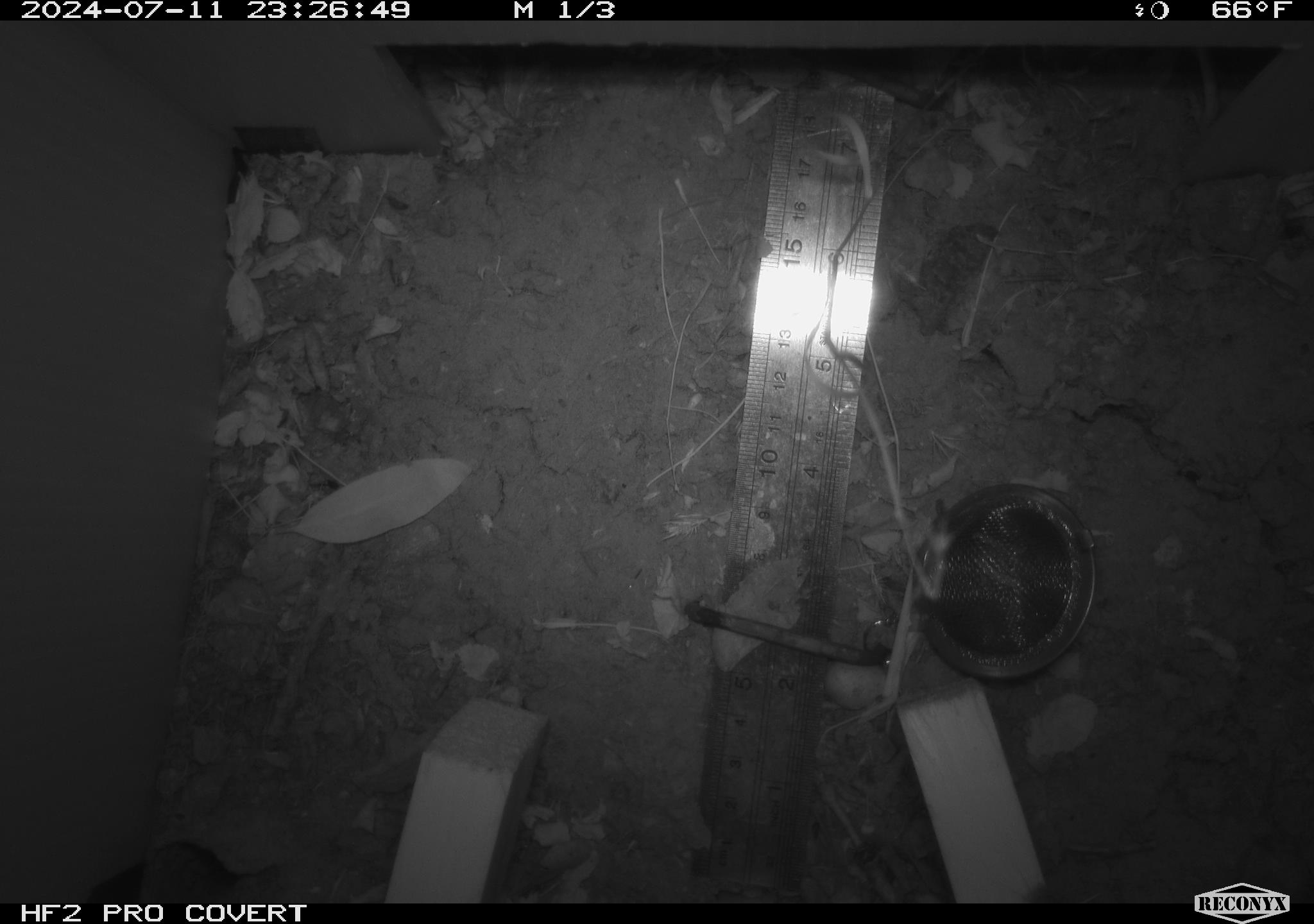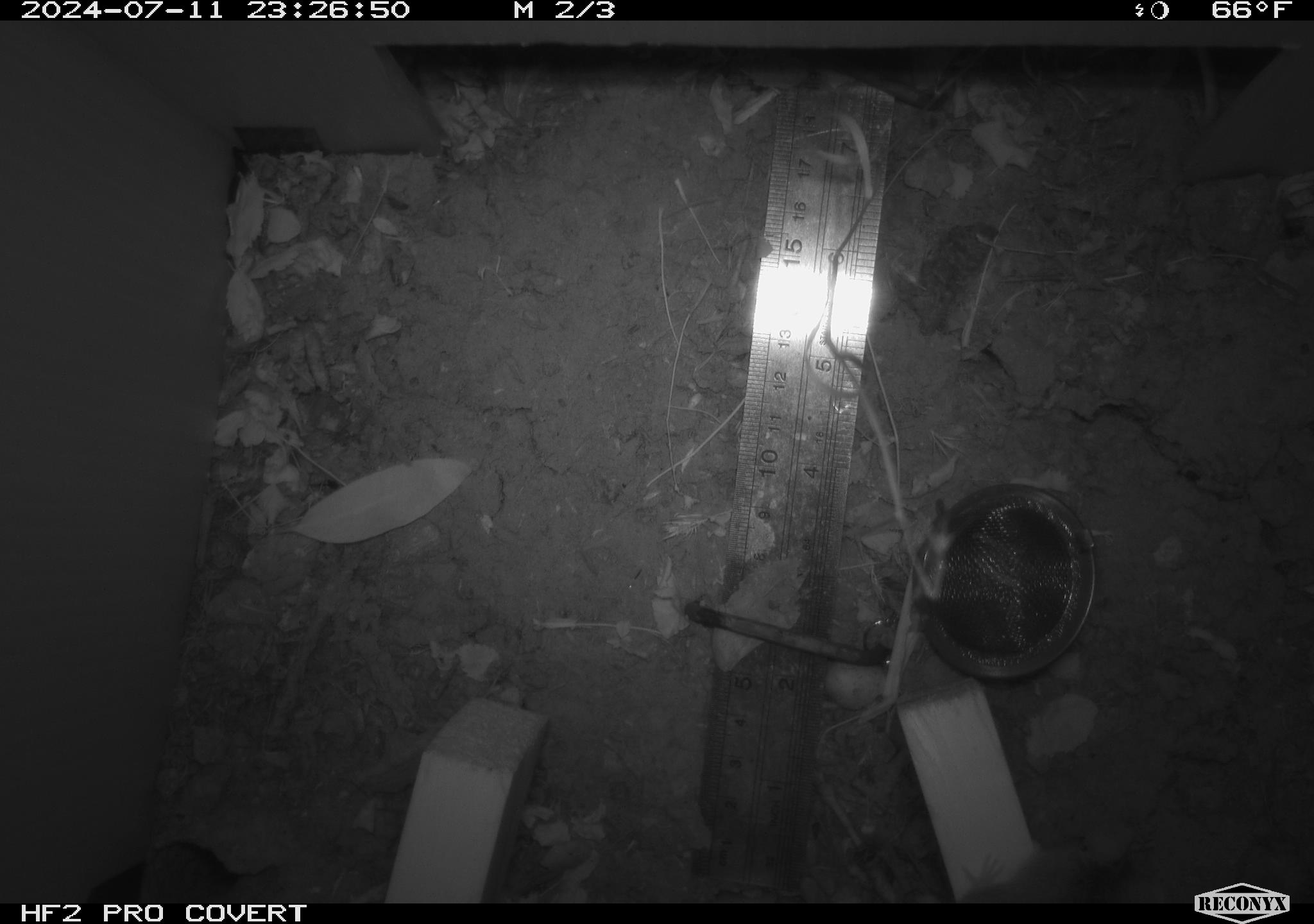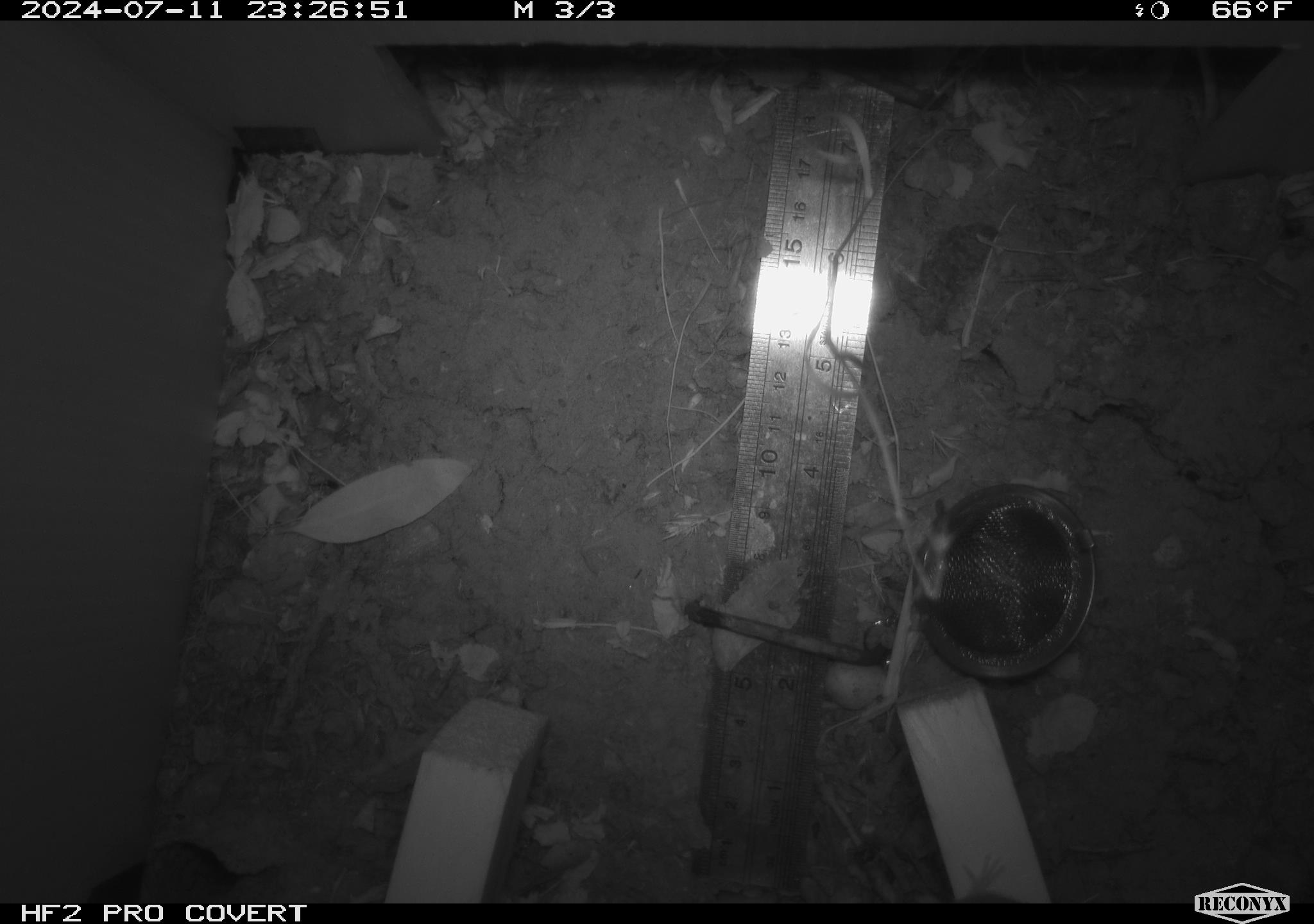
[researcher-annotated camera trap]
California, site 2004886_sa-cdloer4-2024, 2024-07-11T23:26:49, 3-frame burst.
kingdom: Animalia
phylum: Chordata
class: Mammalia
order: Rodentia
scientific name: Rodentia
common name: rodent